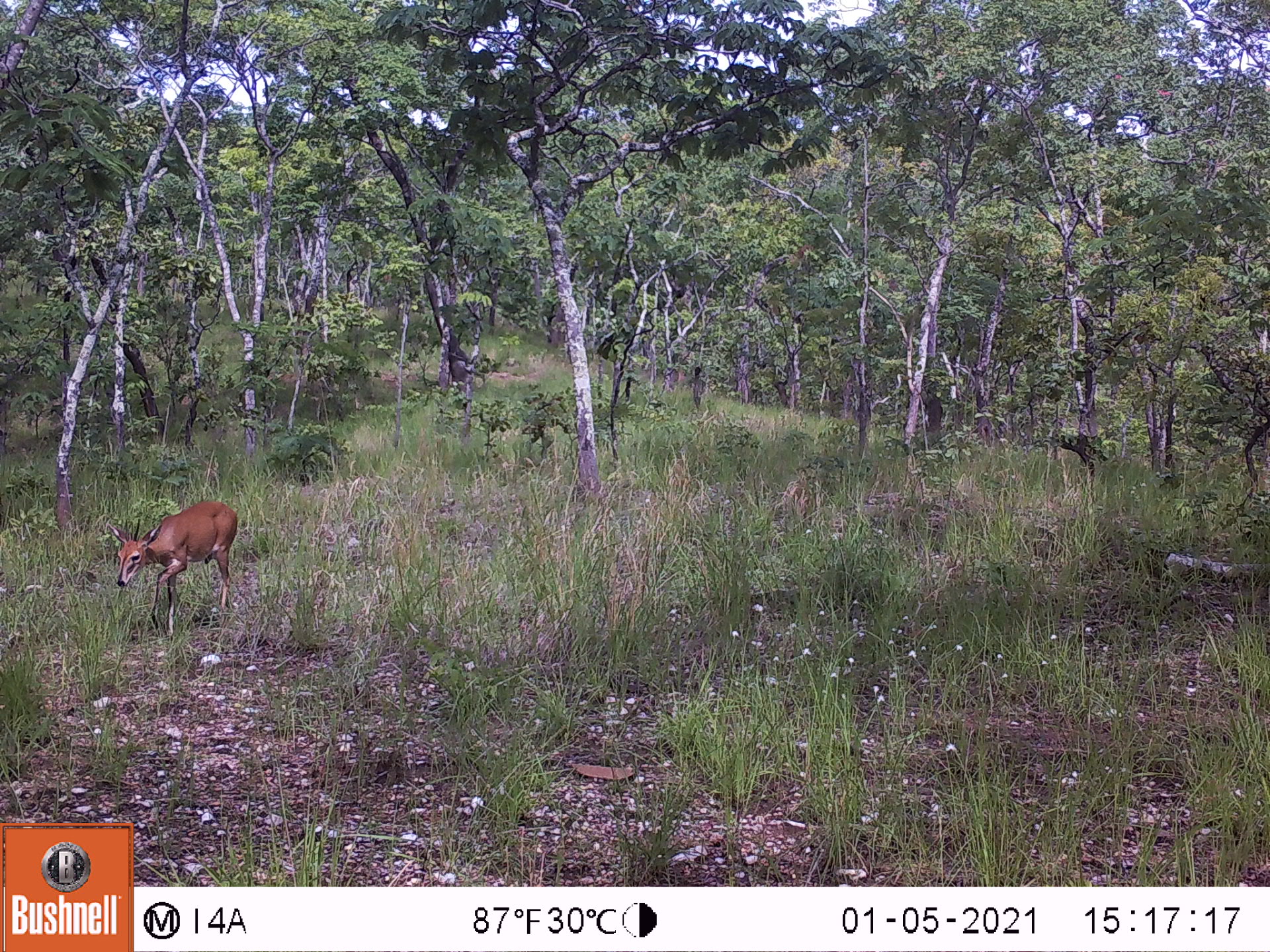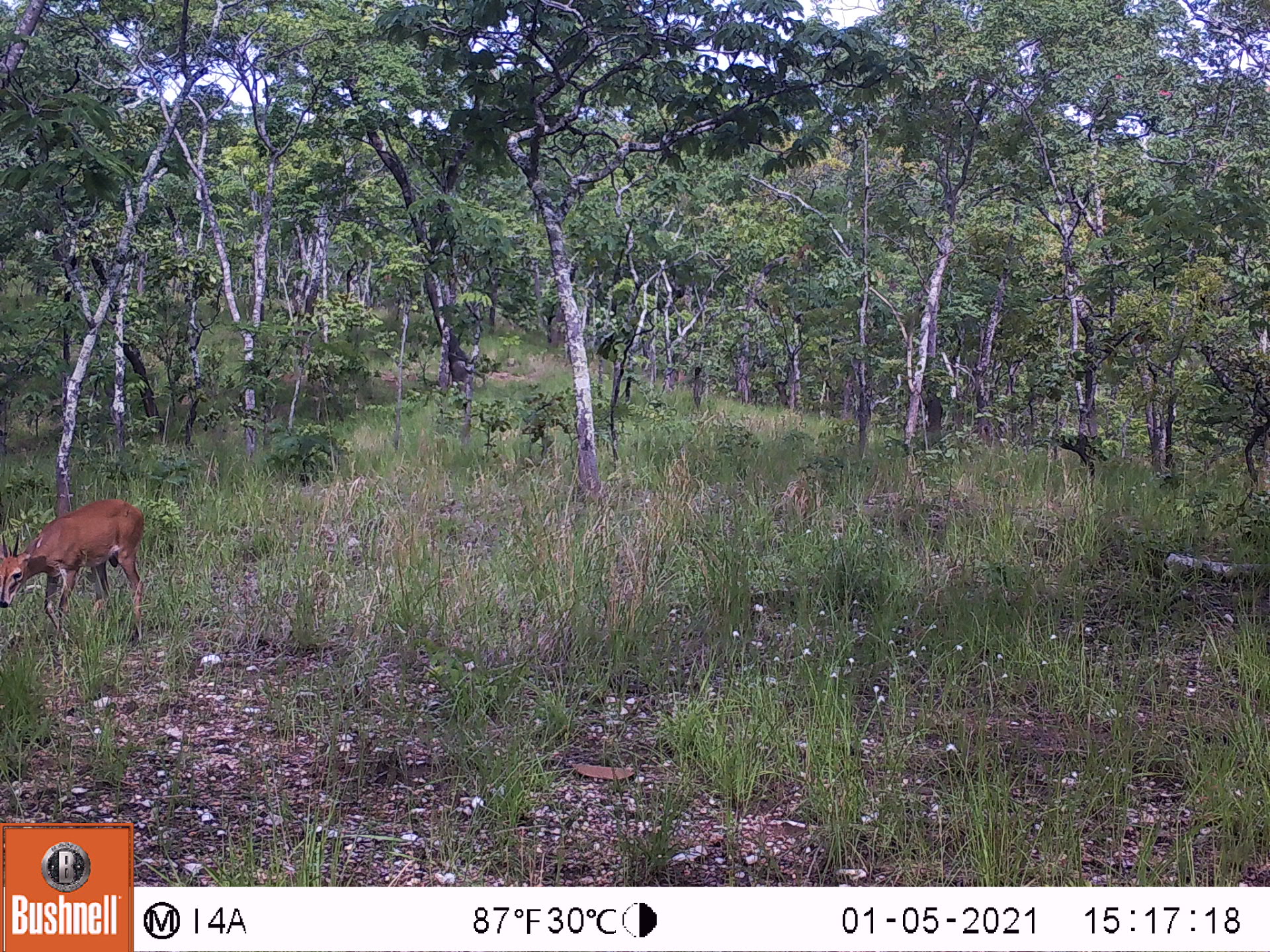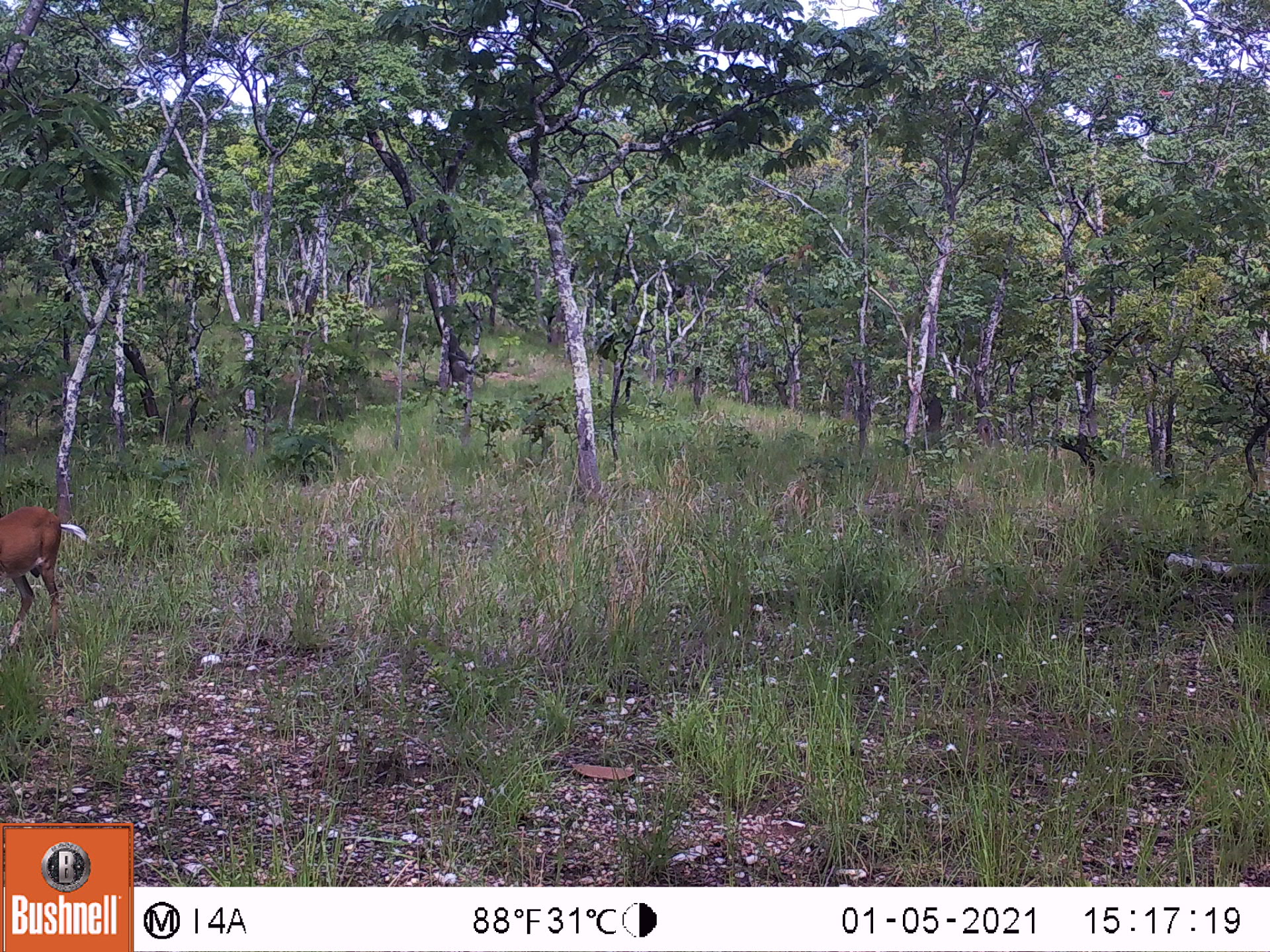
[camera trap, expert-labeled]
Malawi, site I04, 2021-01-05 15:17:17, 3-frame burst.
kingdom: Animalia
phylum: Chordata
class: Mammalia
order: Artiodactyla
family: Bovidae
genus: Sylvicapra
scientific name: Sylvicapra grimmia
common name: common duiker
Common duiker (Sylvicapra grimmia), count 1.